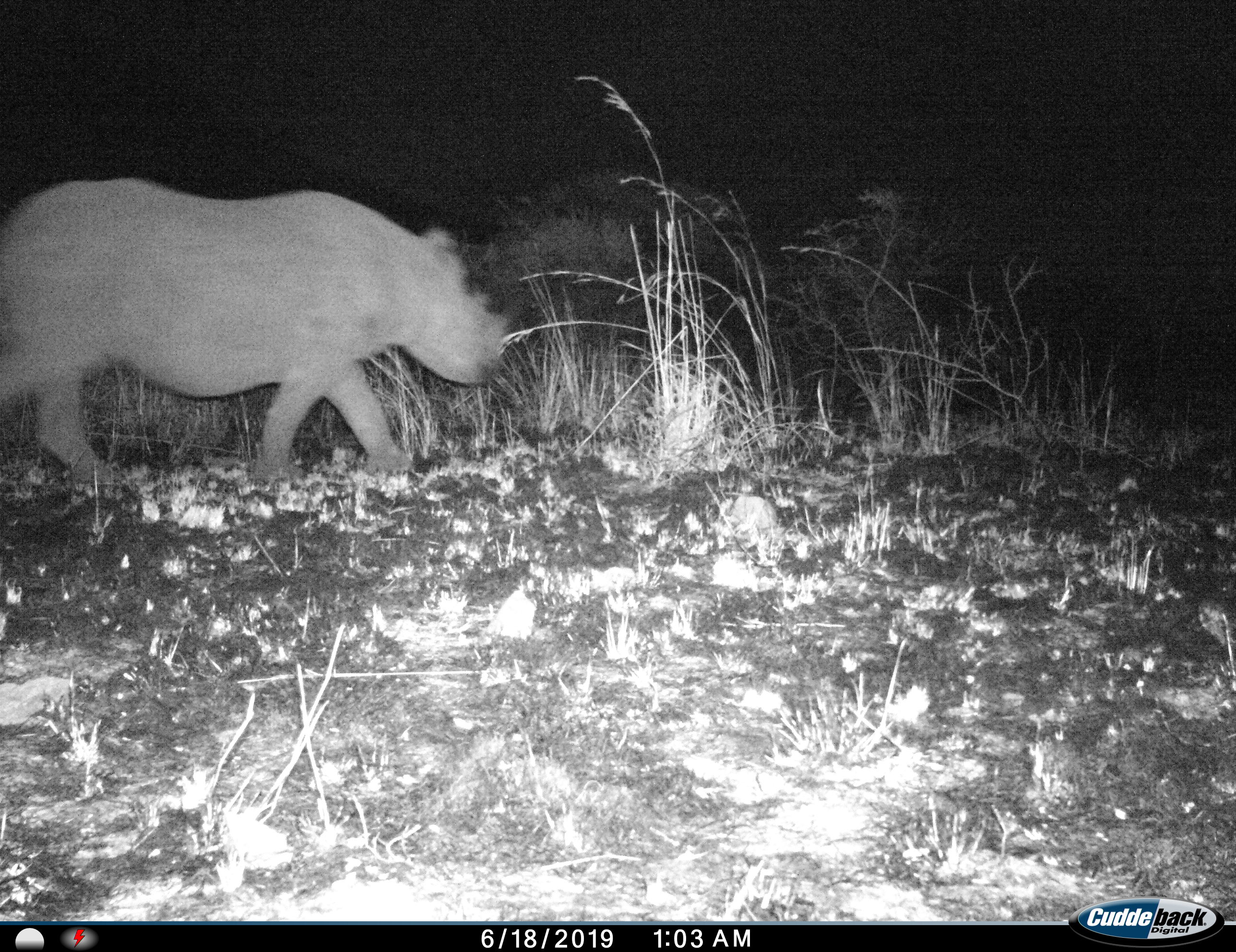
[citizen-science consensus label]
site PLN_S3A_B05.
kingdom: Animalia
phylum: Chordata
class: Mammalia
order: Perissodactyla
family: Rhinocerotidae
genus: Ceratotherium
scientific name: Ceratotherium simum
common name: white rhinoceros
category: rhinoceroswhite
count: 1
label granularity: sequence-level